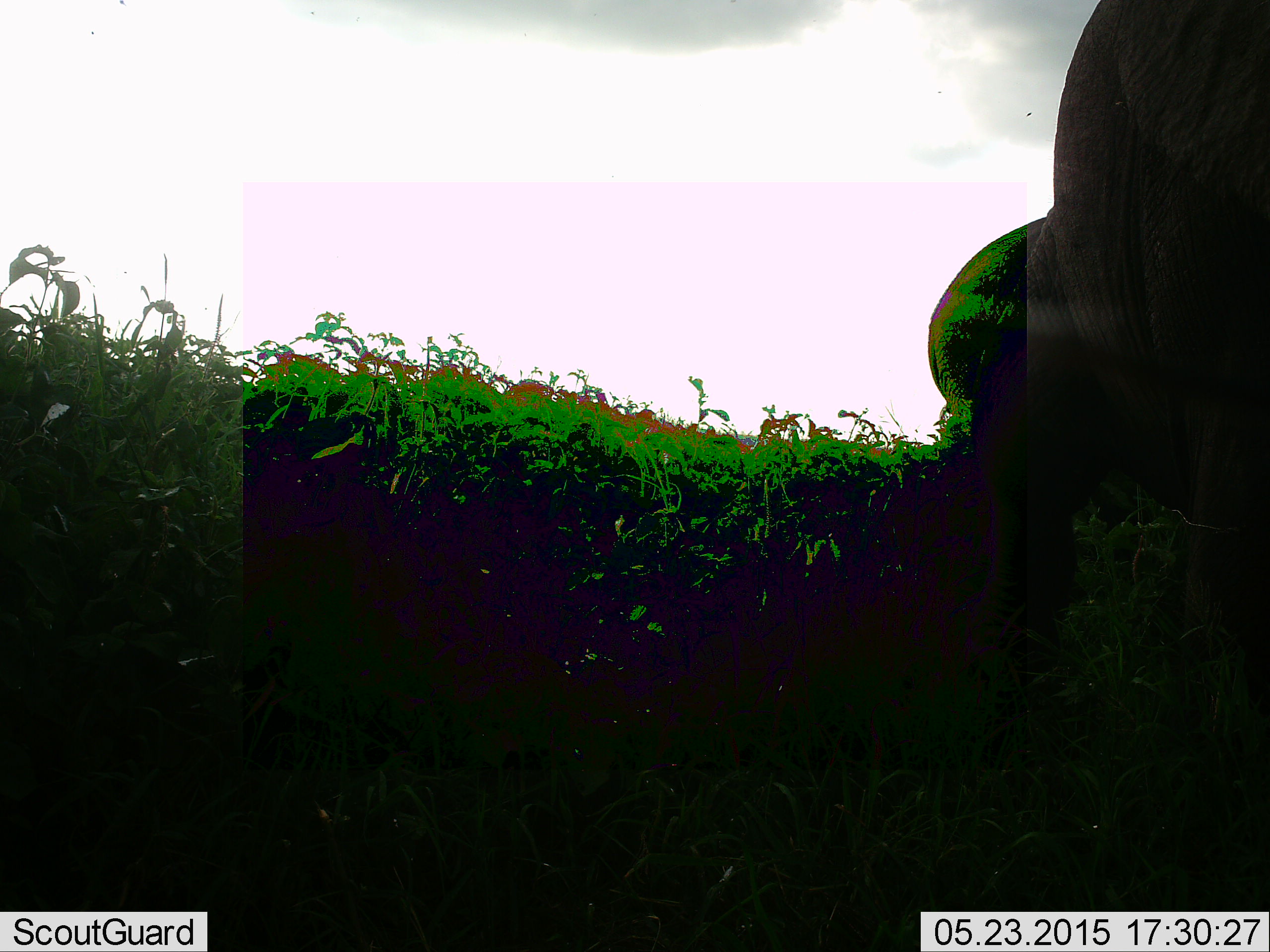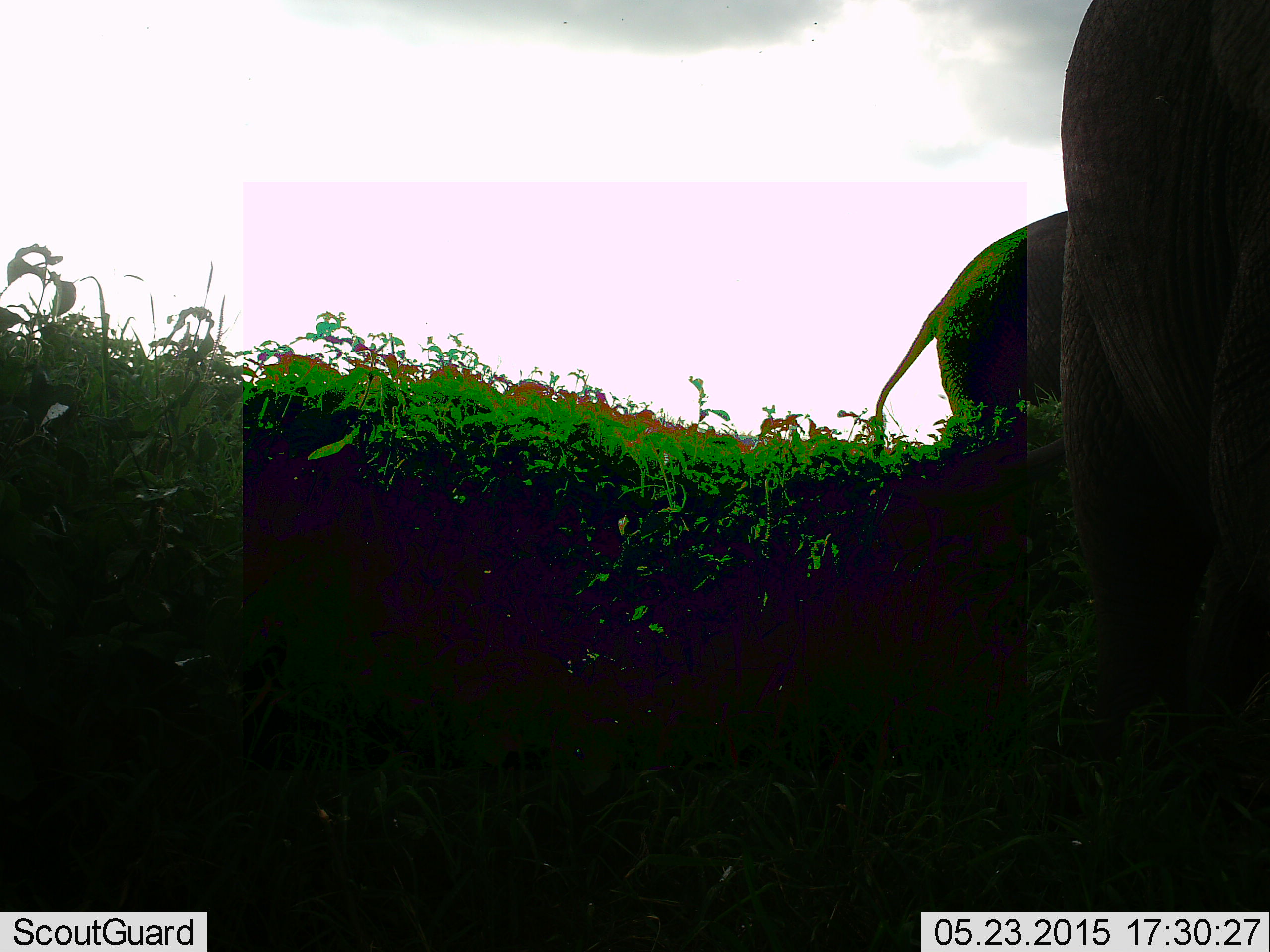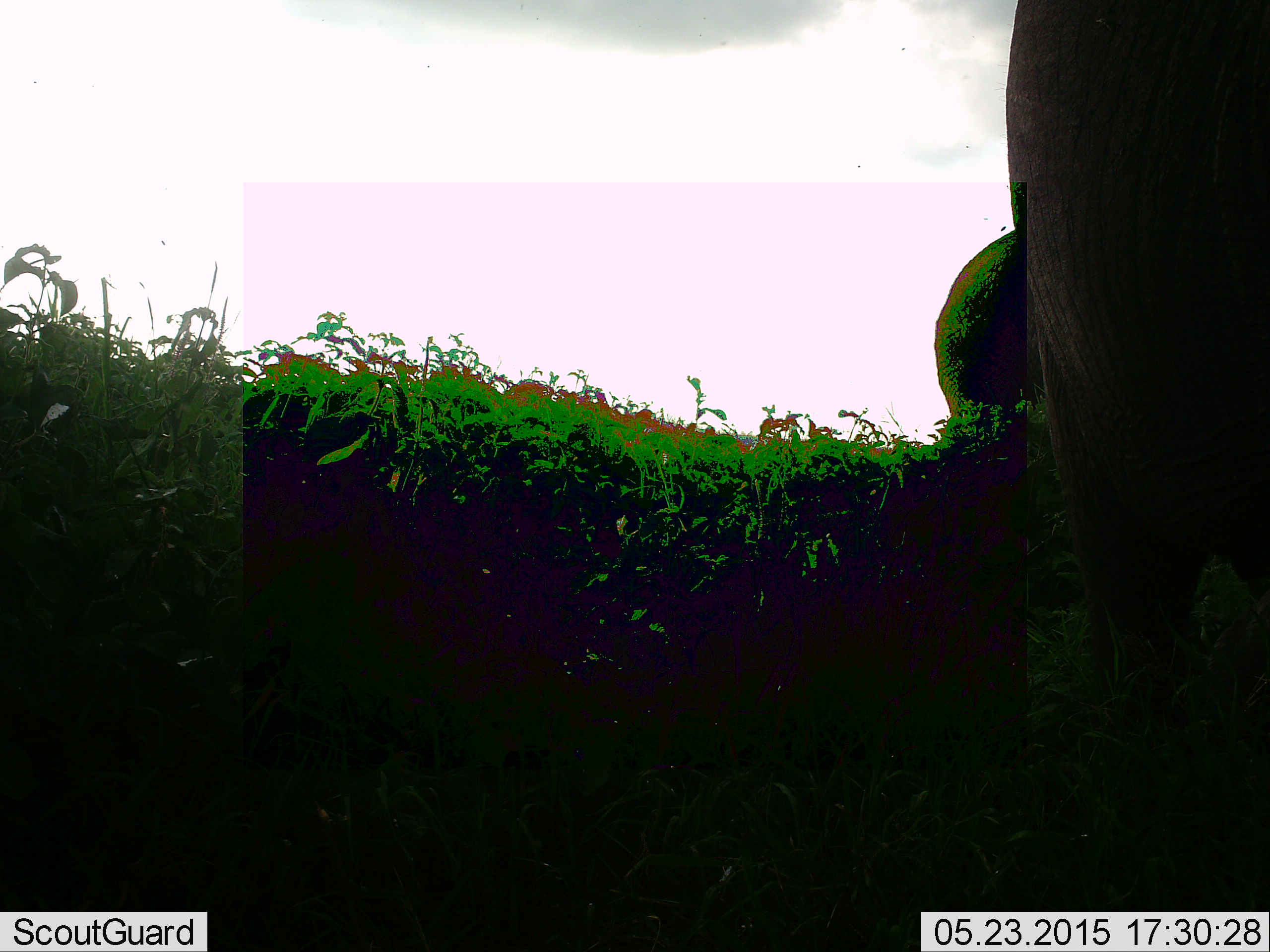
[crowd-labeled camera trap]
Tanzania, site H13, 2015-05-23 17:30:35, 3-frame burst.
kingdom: Animalia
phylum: Chordata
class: Mammalia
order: Proboscidea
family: Elephantidae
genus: Loxodonta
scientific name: Loxodonta africana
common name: african bush elephant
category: elephant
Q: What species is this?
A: Elephant (african bush elephant) (Loxodonta africana).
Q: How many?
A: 2.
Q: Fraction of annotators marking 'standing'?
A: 73%.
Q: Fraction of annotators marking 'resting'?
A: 0%.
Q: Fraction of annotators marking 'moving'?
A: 18%.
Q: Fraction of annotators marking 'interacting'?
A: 0%.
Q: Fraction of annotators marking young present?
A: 0%.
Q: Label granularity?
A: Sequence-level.